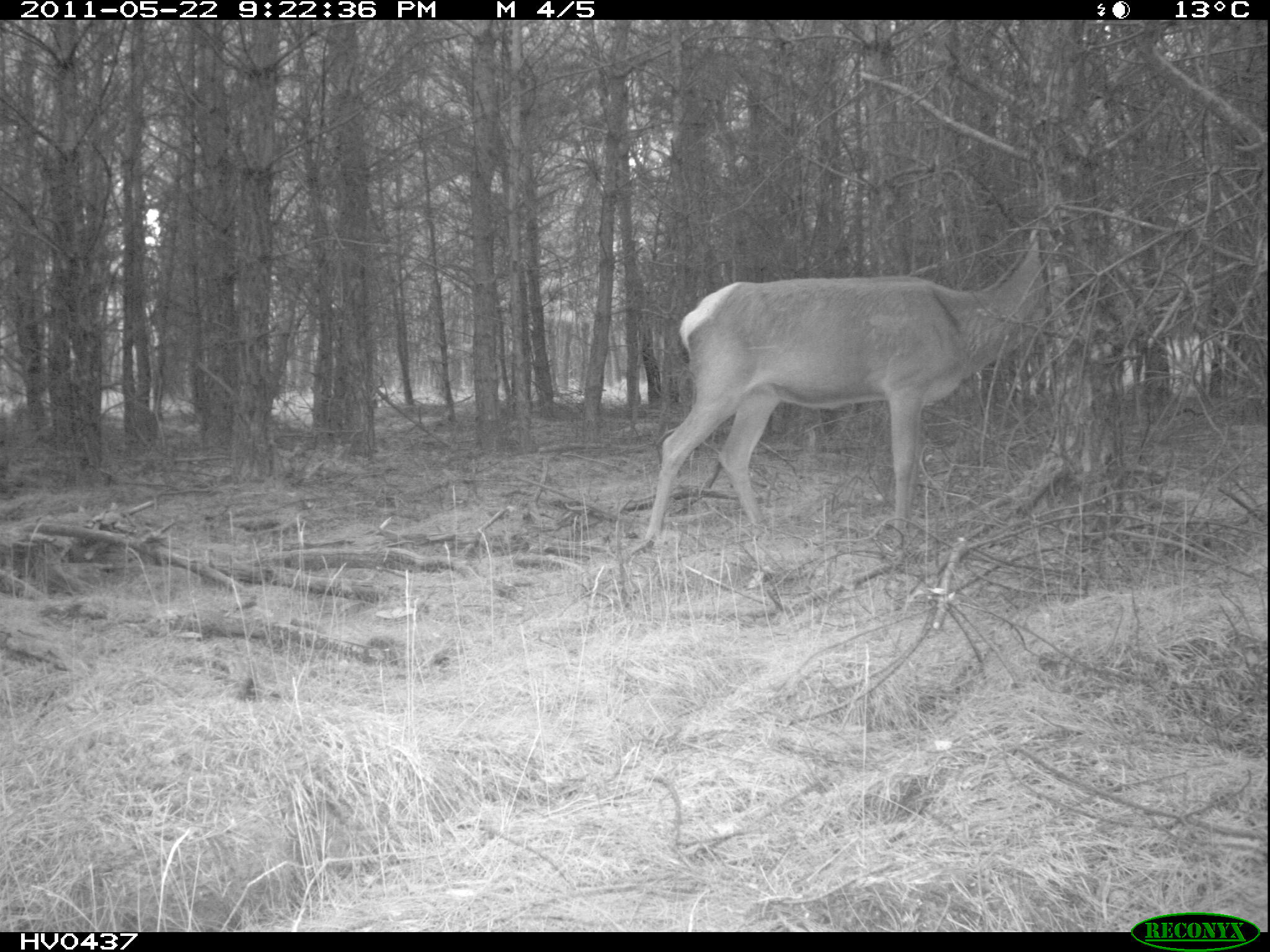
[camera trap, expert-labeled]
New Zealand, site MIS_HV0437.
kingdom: Animalia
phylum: Chordata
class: Mammalia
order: Artiodactyla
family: Cervidae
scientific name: Cervidae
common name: deer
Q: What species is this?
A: Deer (Cervidae).